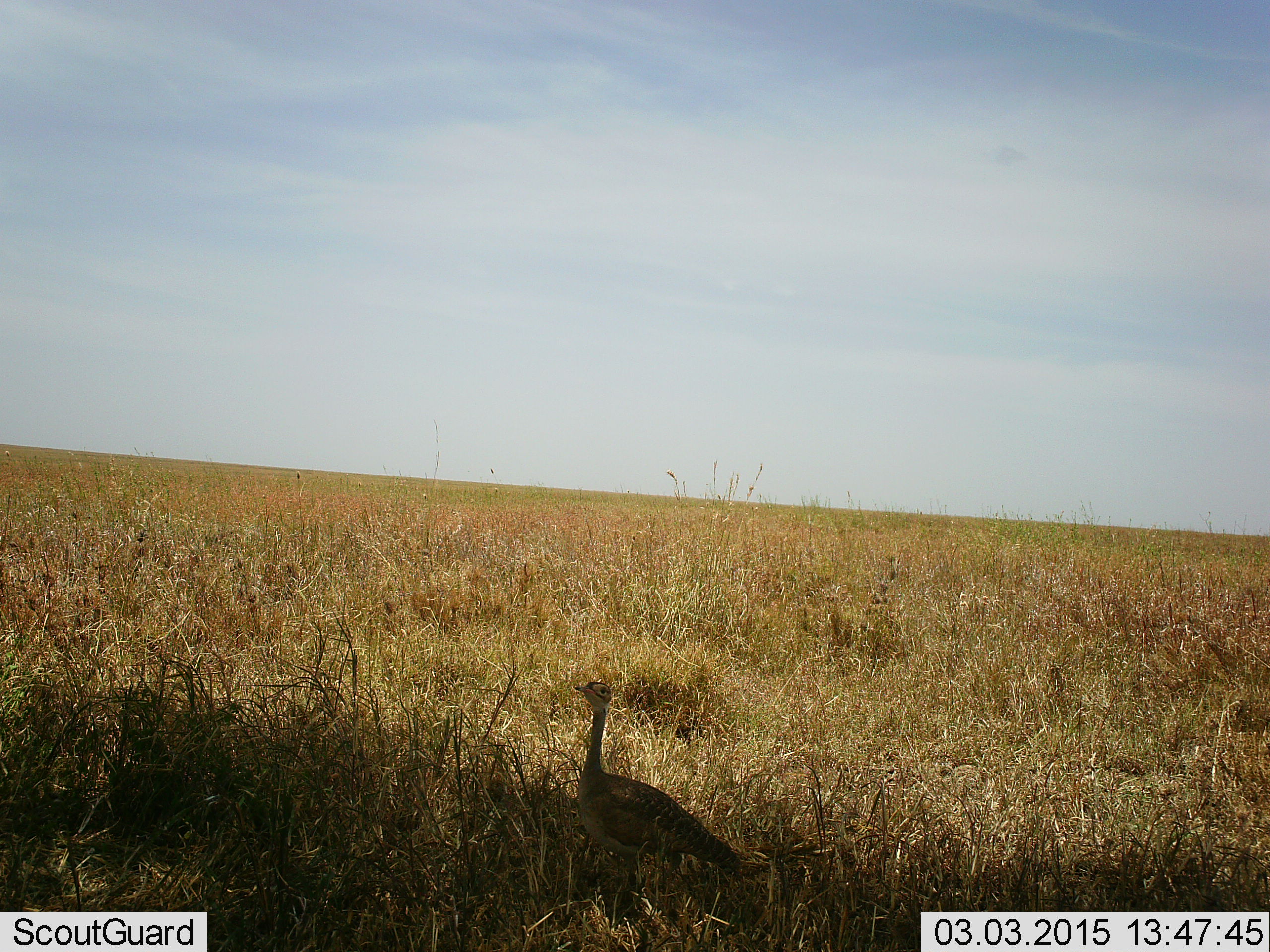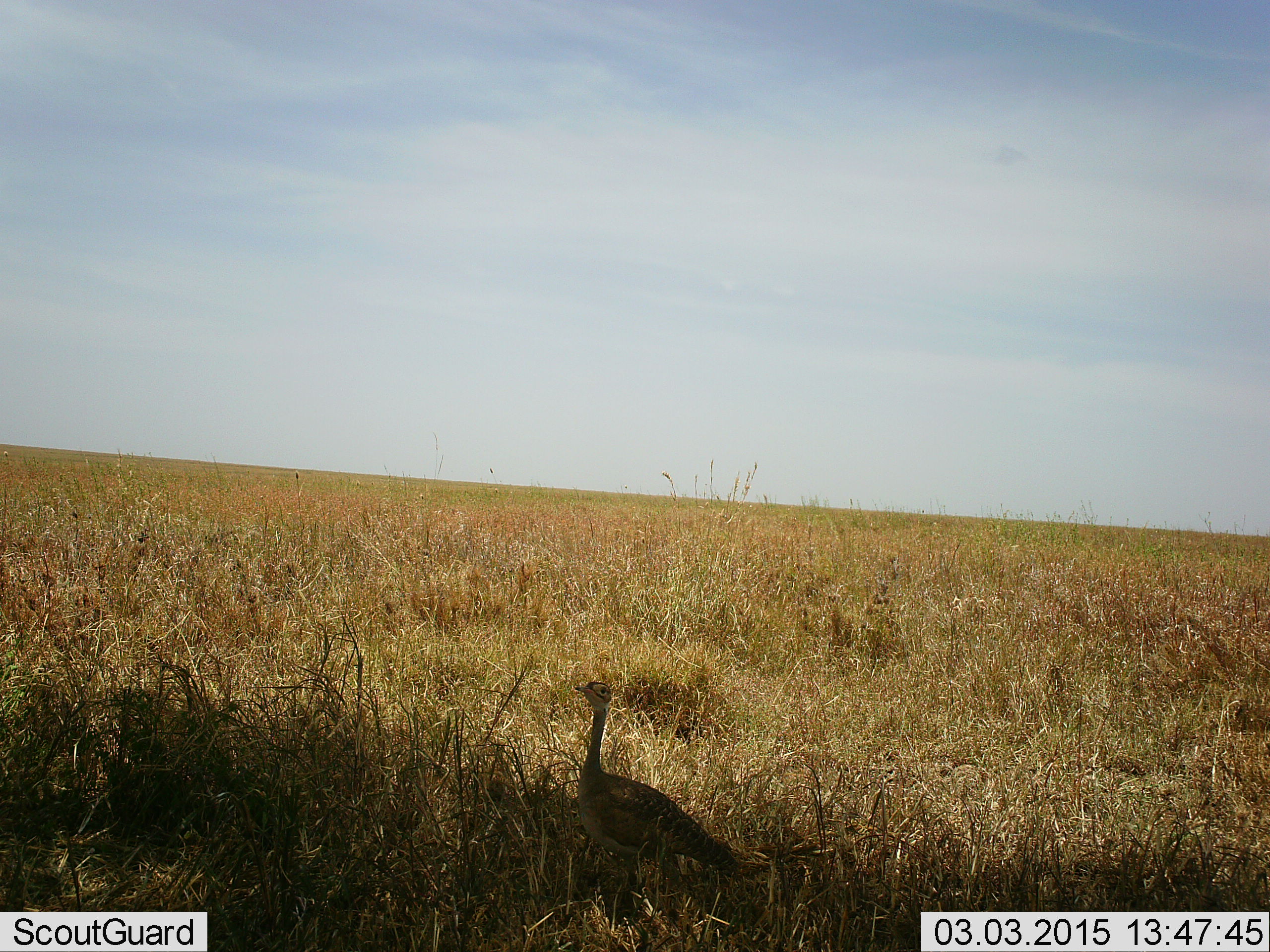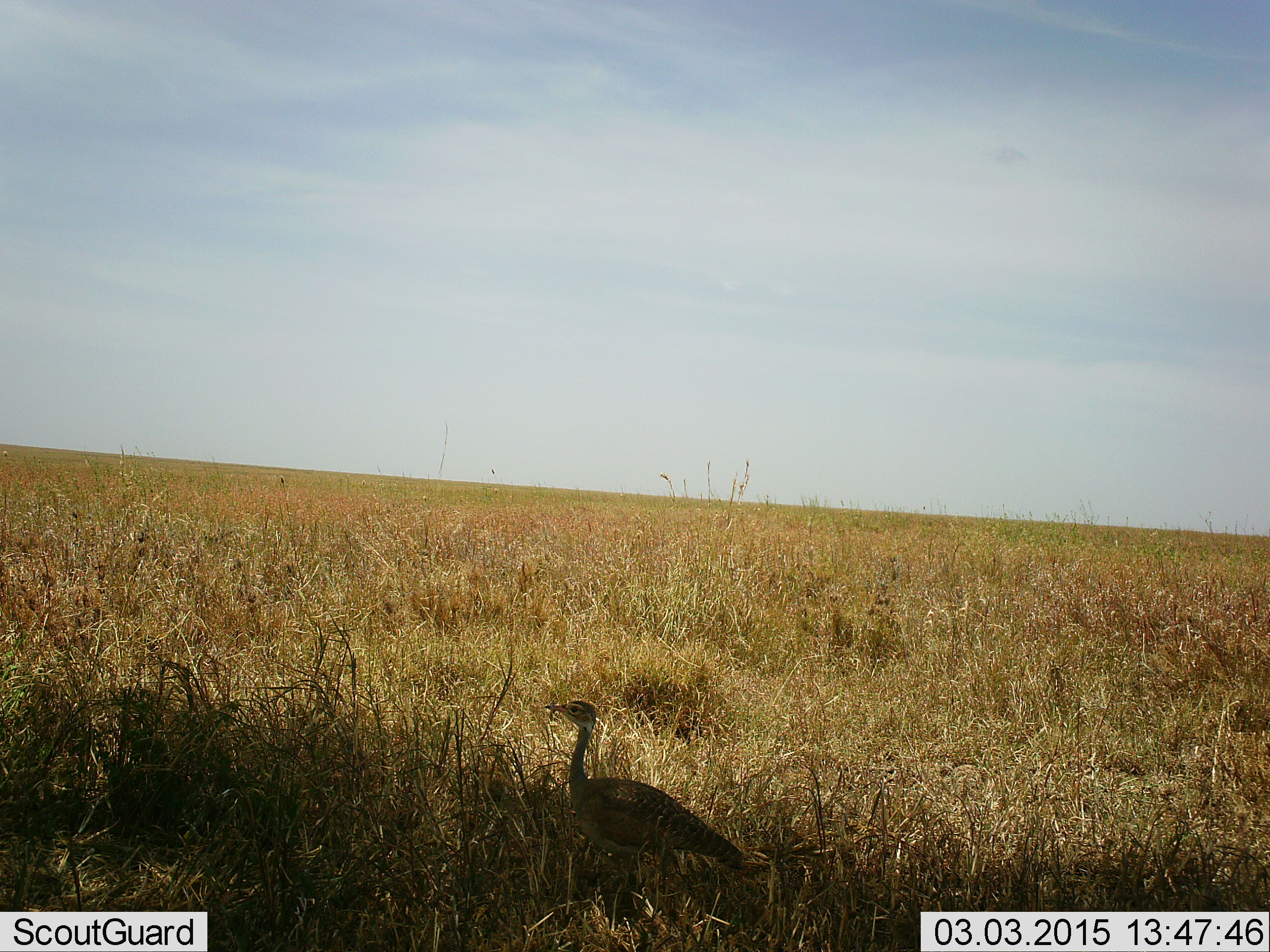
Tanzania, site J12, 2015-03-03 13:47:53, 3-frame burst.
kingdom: Animalia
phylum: Chordata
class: Aves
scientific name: Aves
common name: bird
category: otherbird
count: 1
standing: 100%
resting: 0%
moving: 0%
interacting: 0%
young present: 0%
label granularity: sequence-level